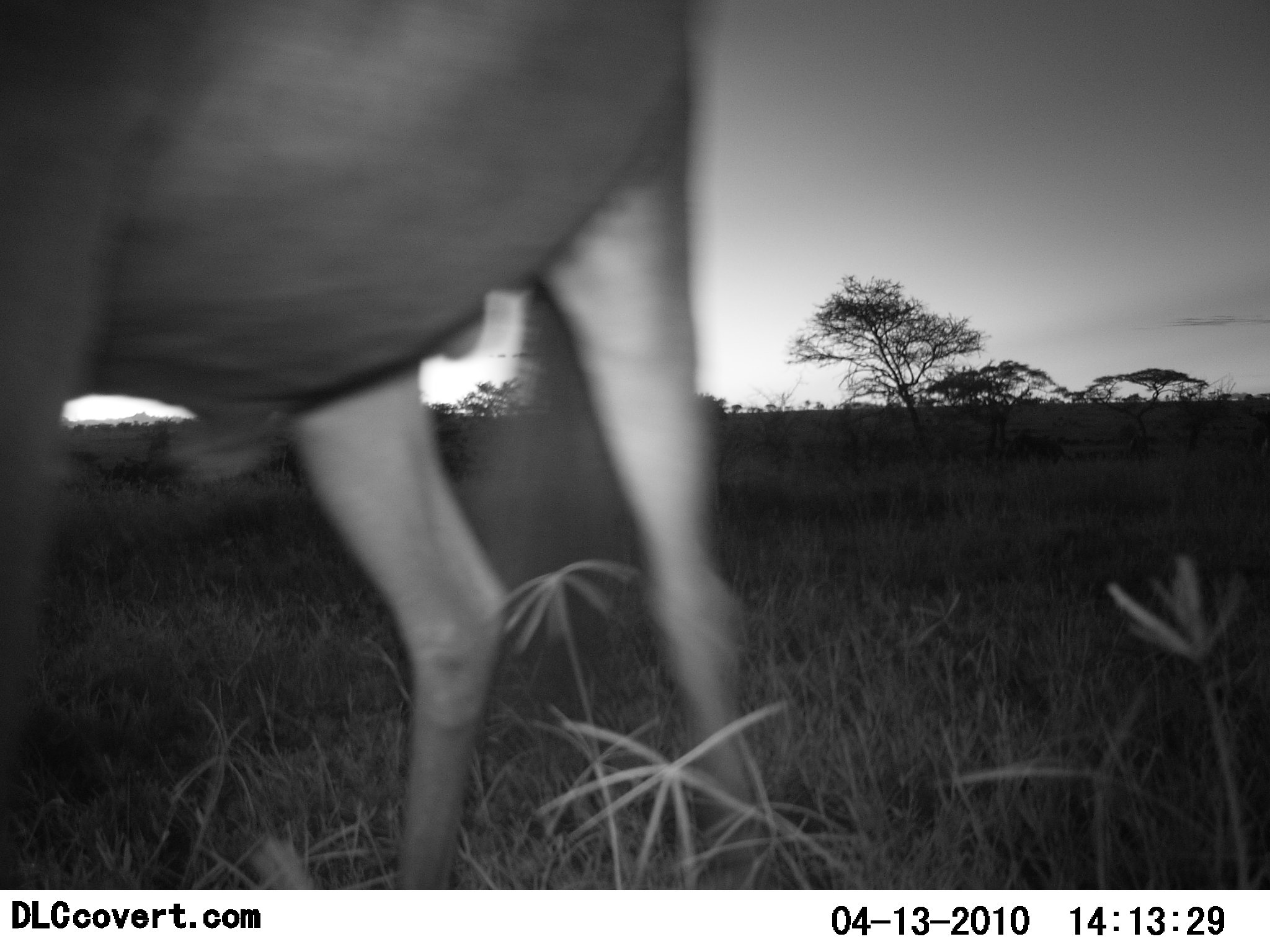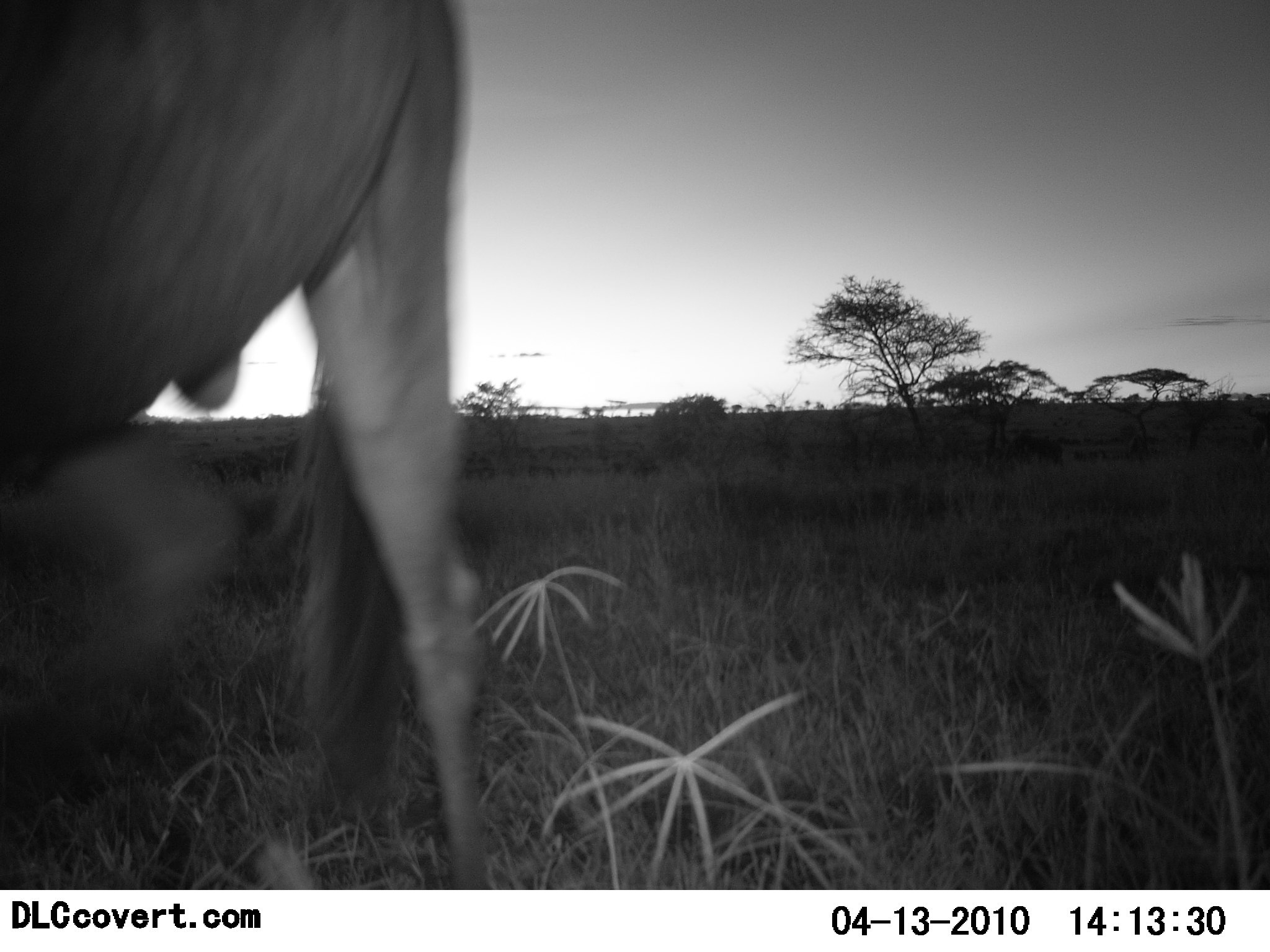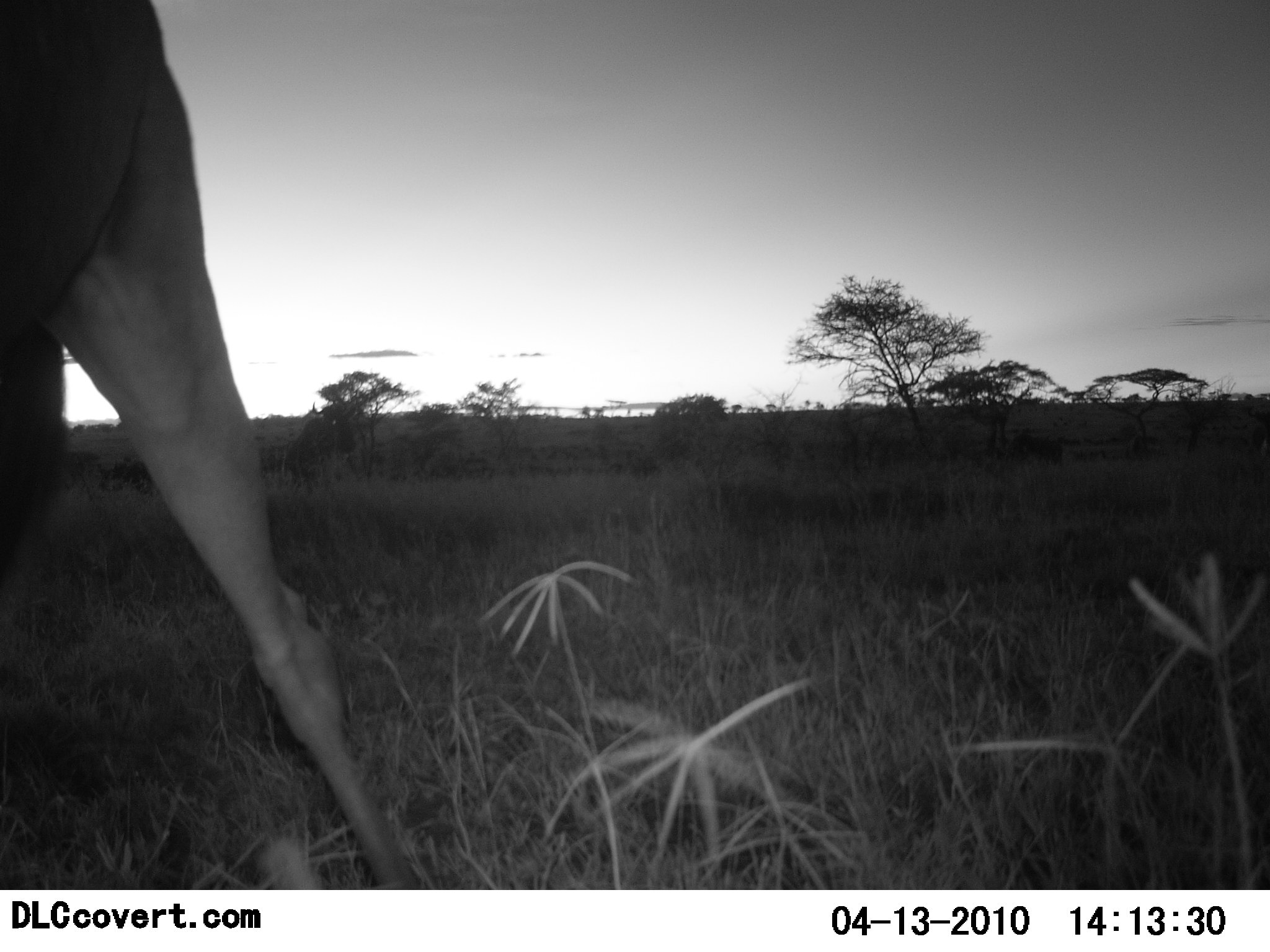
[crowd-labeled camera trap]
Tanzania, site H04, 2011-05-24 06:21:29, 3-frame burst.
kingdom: Animalia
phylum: Chordata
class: Mammalia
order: Artiodactyla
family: Bovidae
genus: Connochaetes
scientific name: Connochaetes taurinus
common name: blue wildebeest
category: wildebeest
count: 1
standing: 80%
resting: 0%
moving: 20%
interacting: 0%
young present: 0%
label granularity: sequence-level